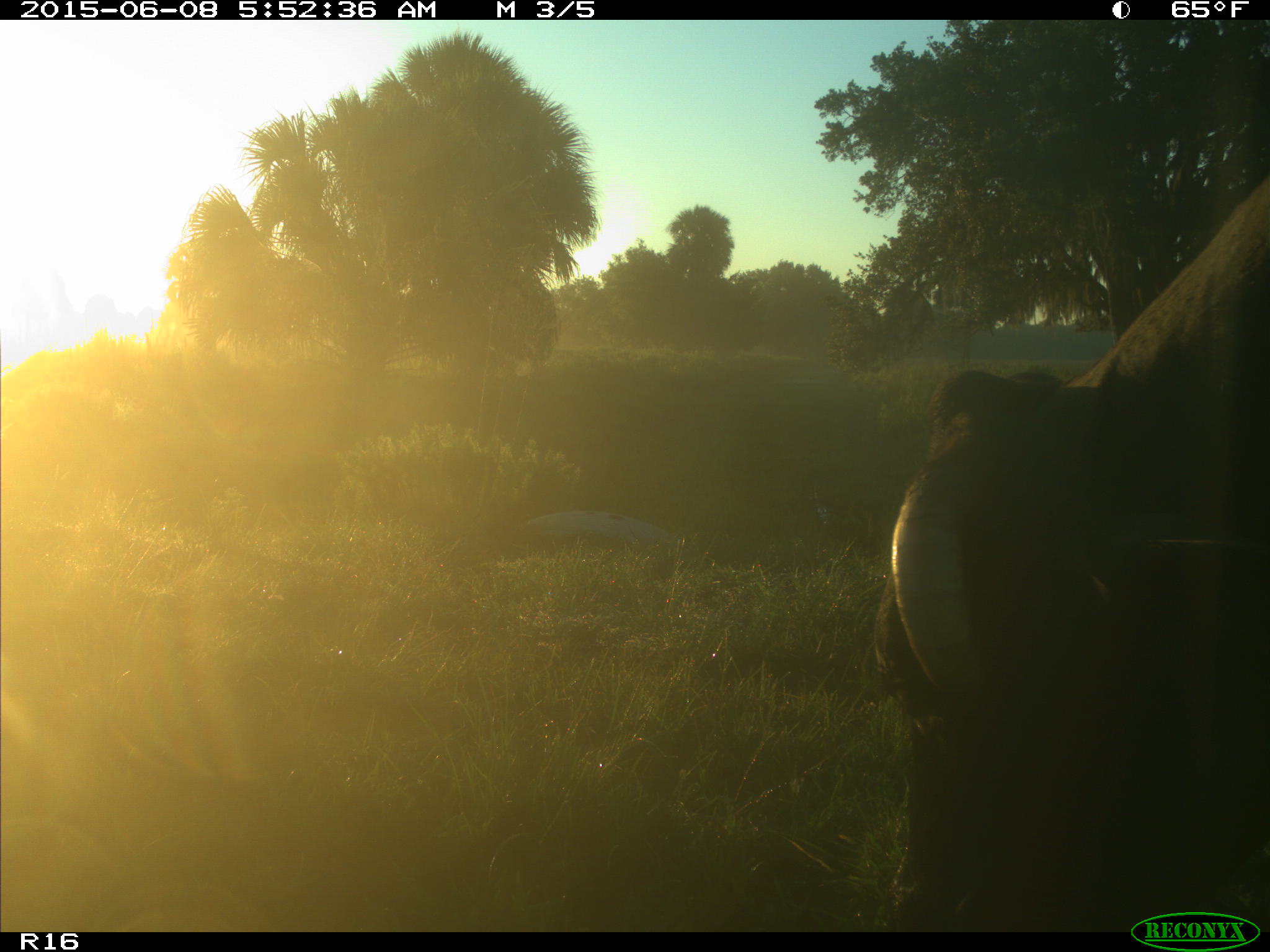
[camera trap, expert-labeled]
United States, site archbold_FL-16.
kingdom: Animalia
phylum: Chordata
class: Mammalia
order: Artiodactyla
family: Bovidae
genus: Bos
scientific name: Bos taurus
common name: domestic cow